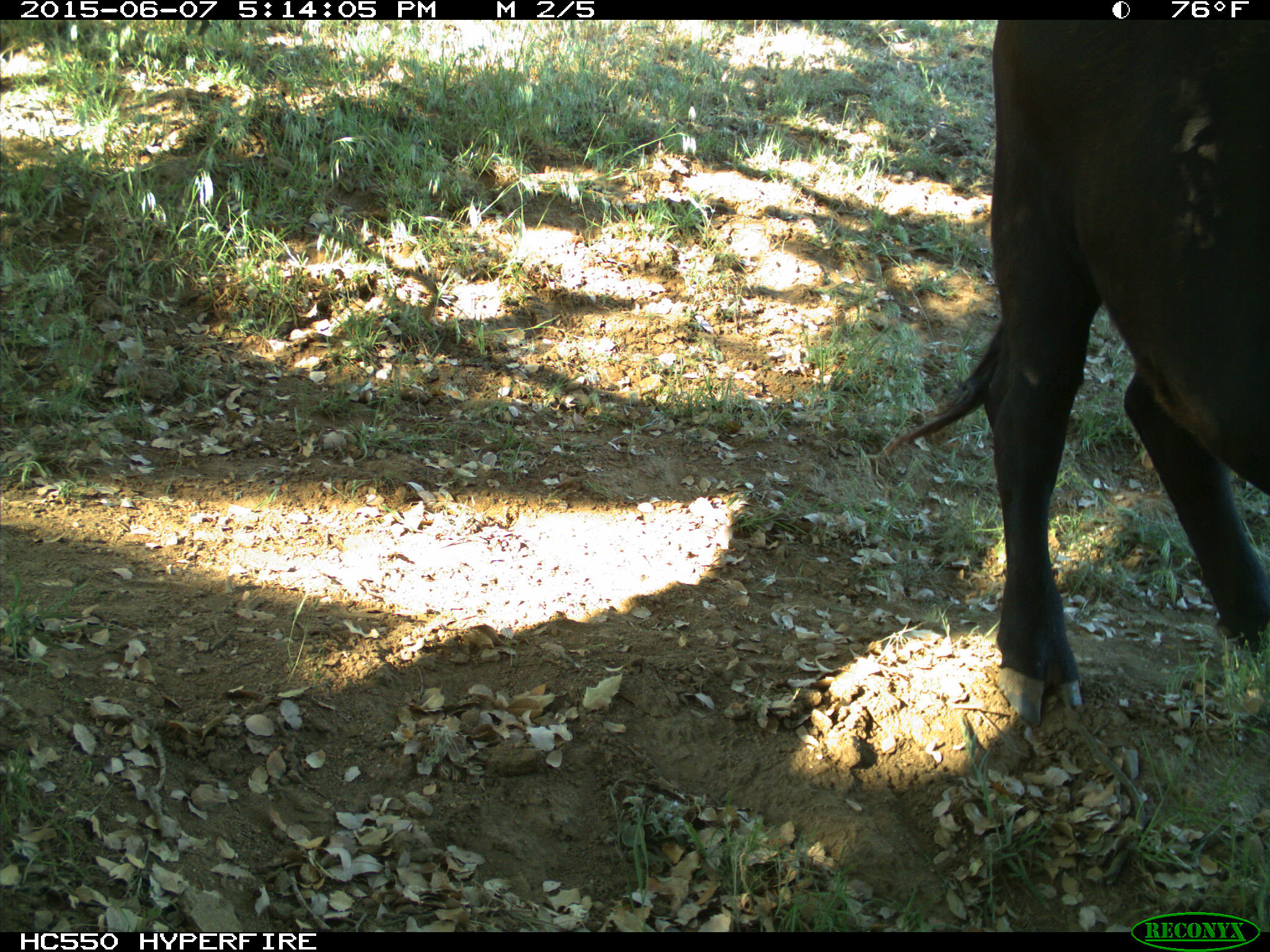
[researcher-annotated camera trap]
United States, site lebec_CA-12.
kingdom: Animalia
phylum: Chordata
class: Mammalia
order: Artiodactyla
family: Bovidae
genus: Bos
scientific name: Bos taurus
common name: domestic cow